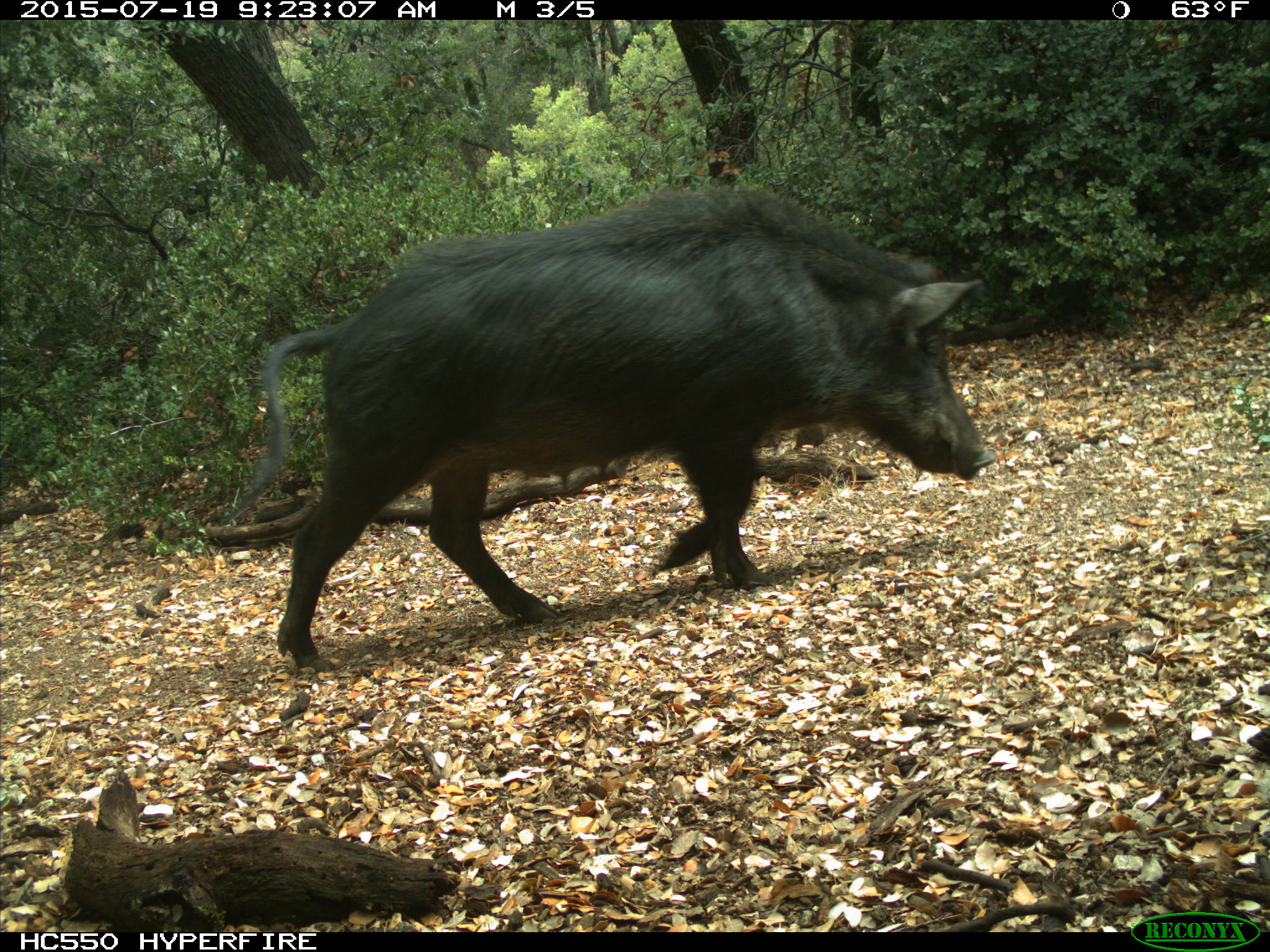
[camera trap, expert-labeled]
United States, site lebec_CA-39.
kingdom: Animalia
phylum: Chordata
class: Mammalia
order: Artiodactyla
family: Suidae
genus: Sus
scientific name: Sus scrofa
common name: wild boar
Sus scrofa (wild boar).